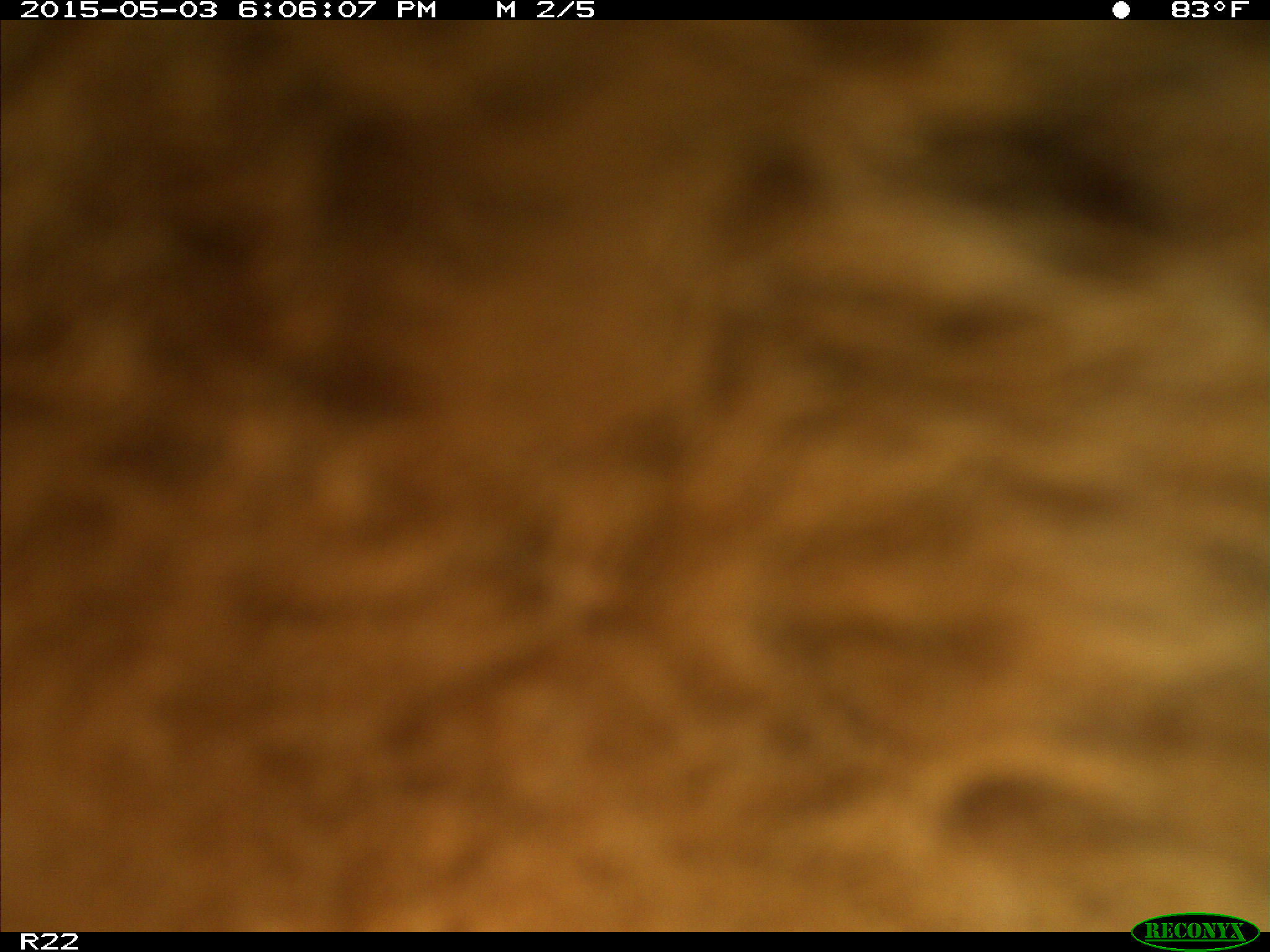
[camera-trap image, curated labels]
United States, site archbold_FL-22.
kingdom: Animalia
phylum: Chordata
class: Mammalia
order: Artiodactyla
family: Bovidae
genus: Bos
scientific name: Bos taurus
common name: domestic cow